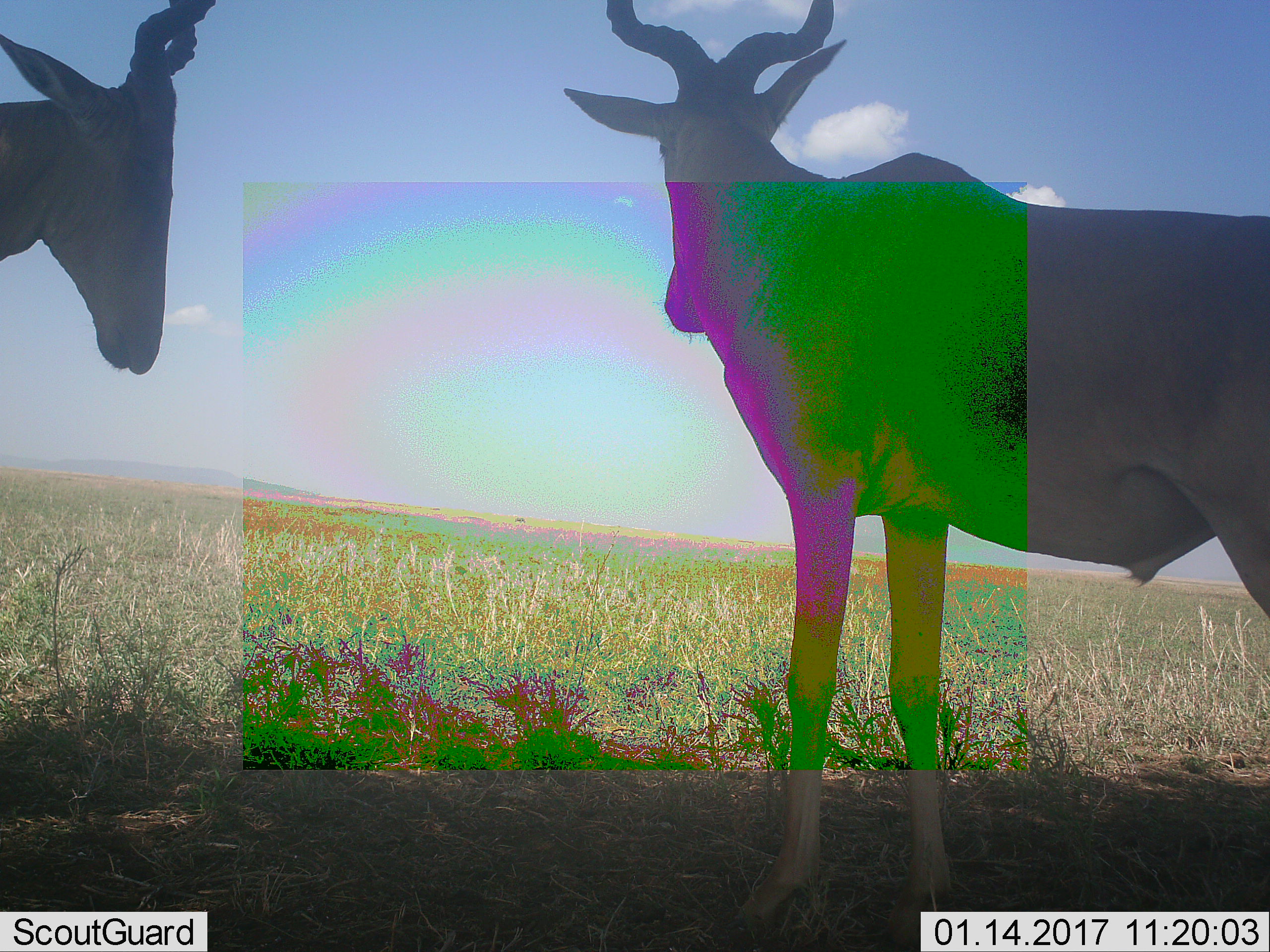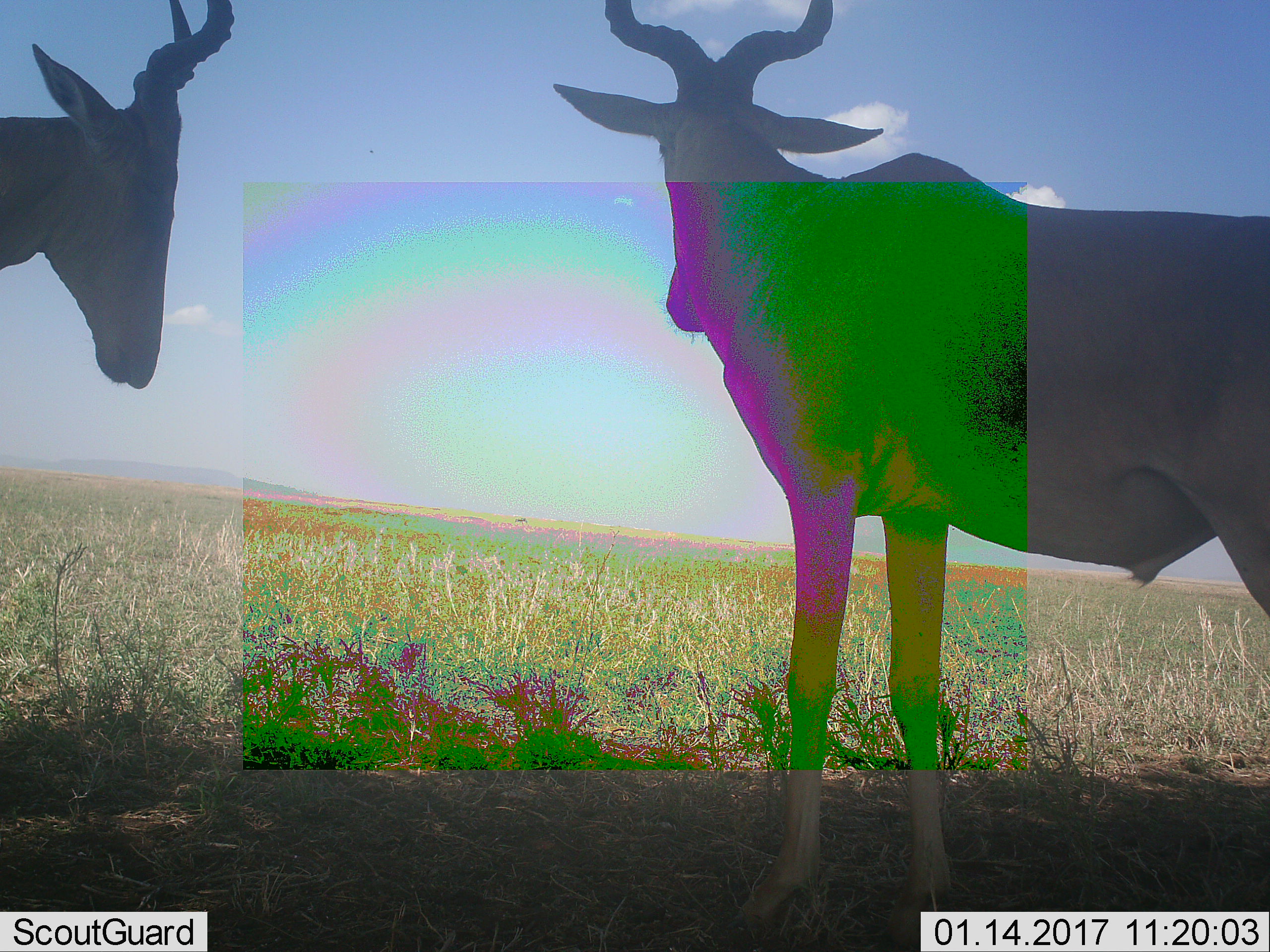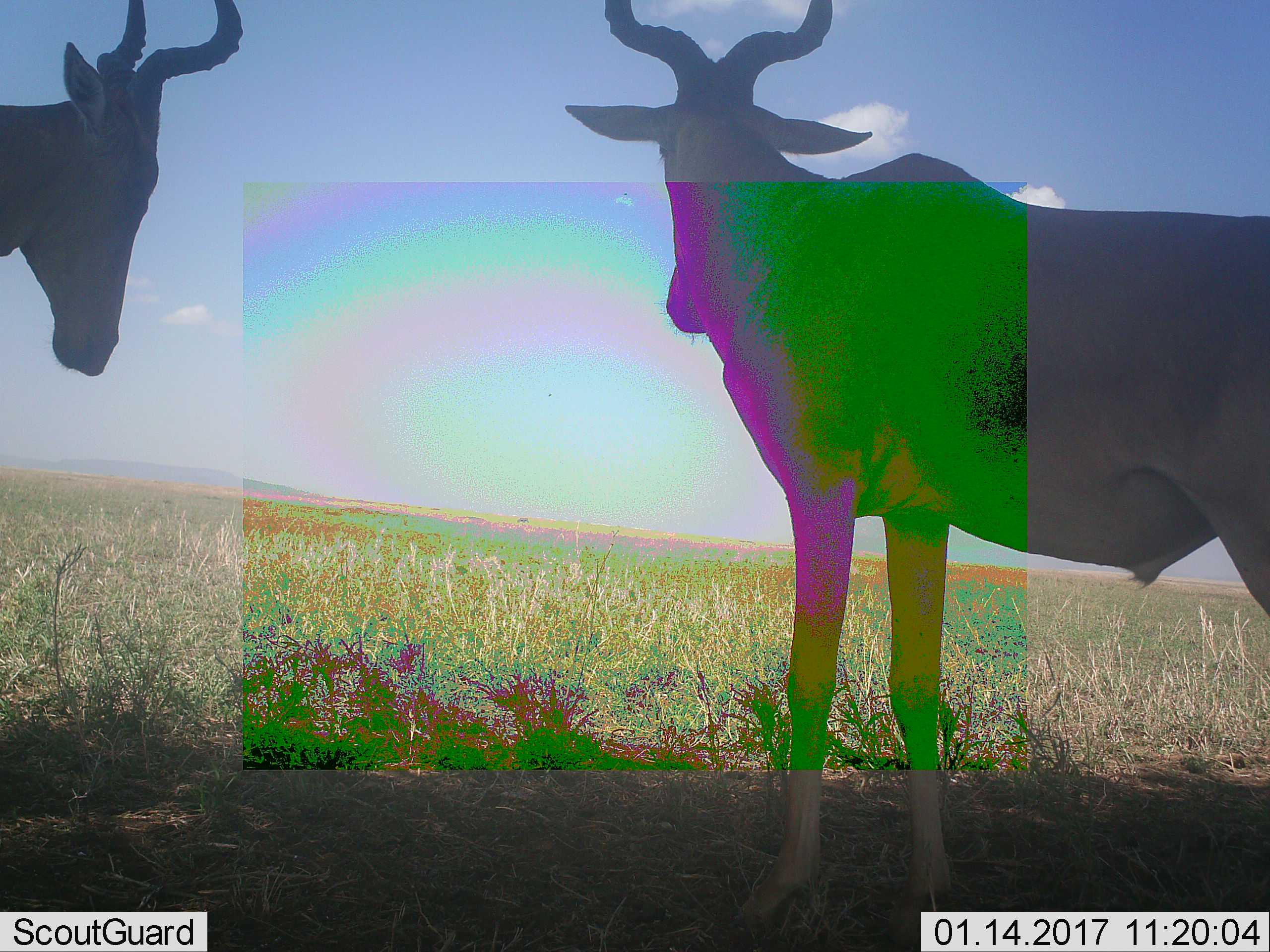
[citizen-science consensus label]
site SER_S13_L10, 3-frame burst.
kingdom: Animalia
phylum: Chordata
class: Mammalia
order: Artiodactyla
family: Bovidae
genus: Alcelaphus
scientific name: Alcelaphus buselaphus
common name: hartebeest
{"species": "hartebeest (Alcelaphus buselaphus)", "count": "2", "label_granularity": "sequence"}